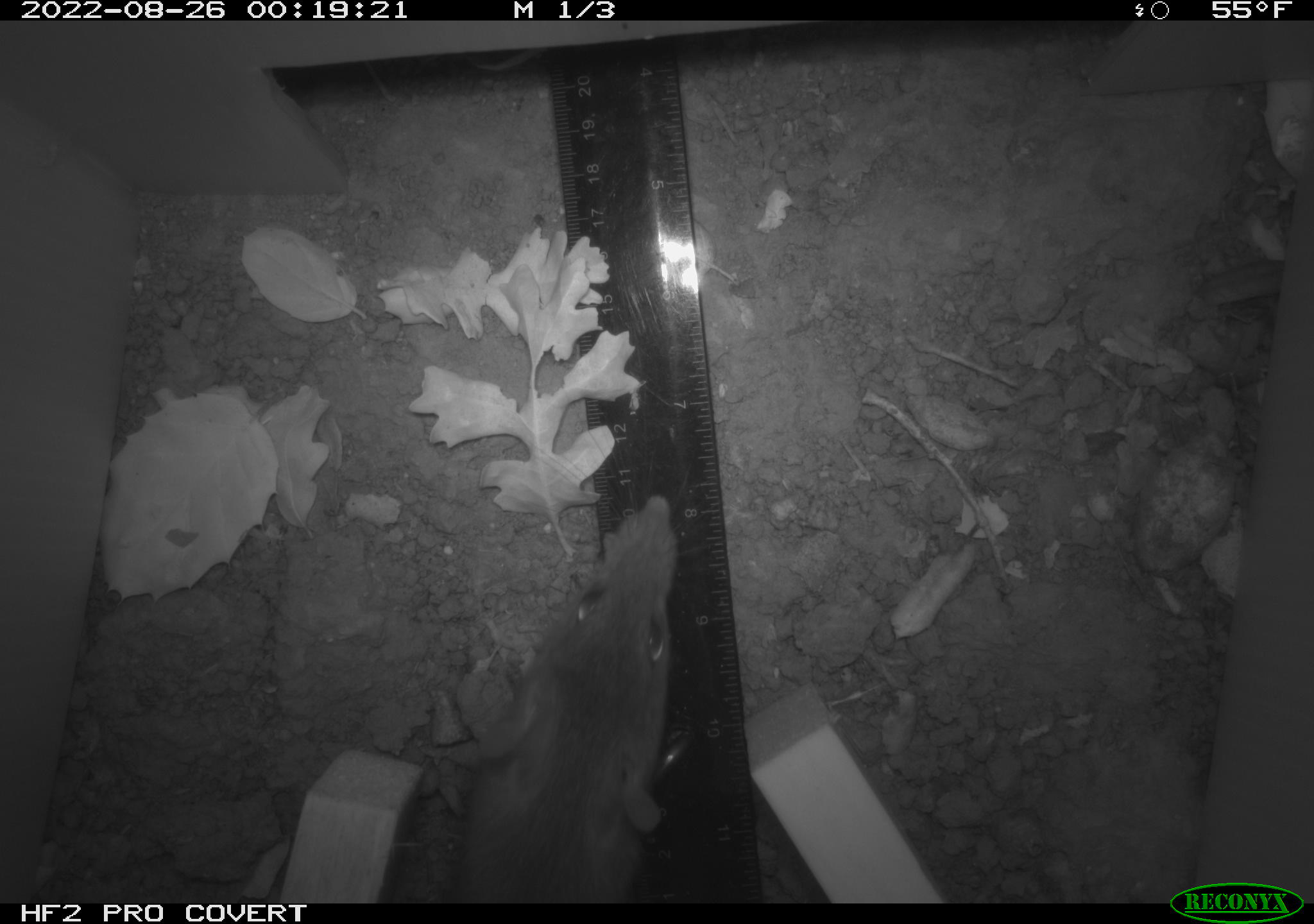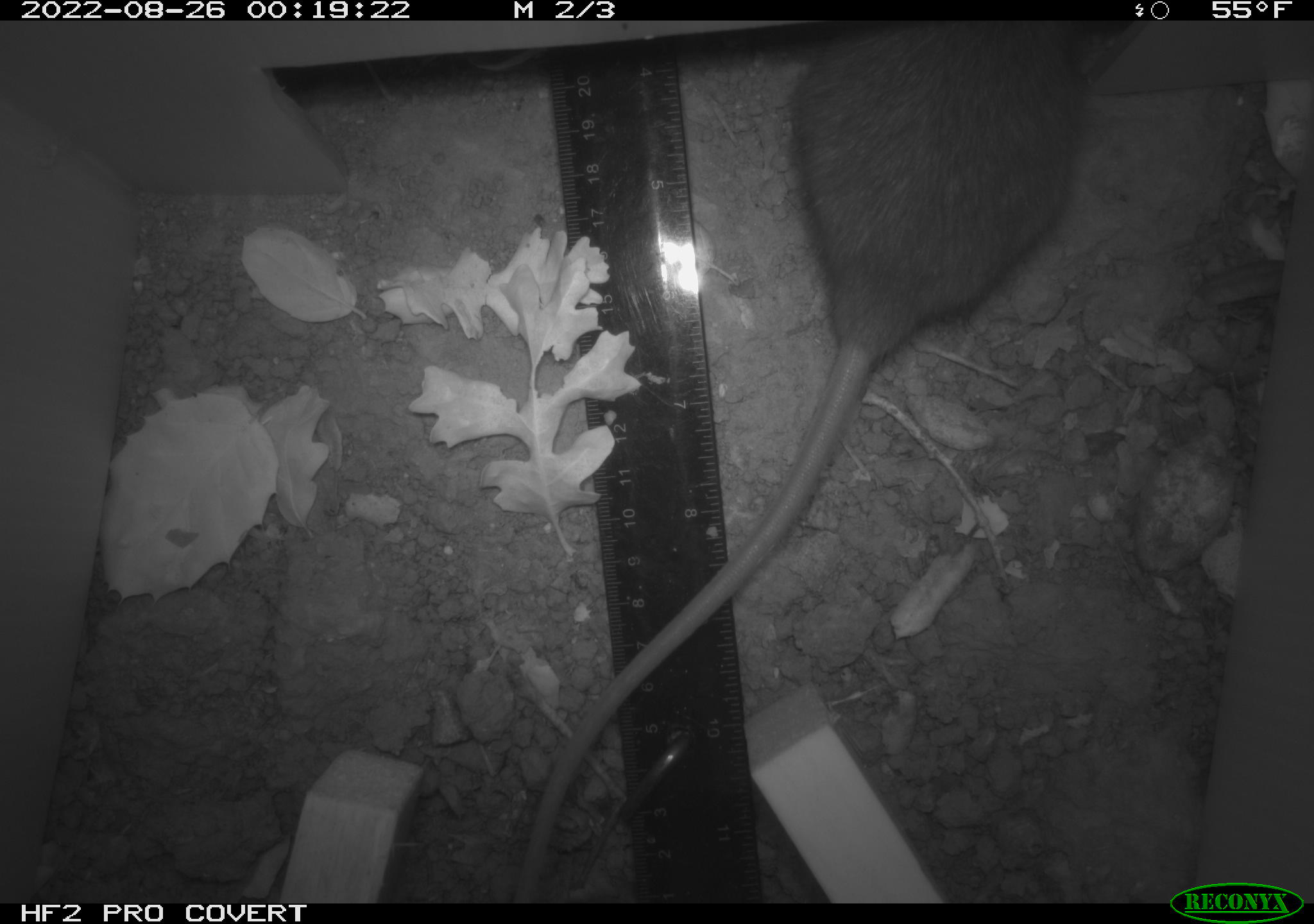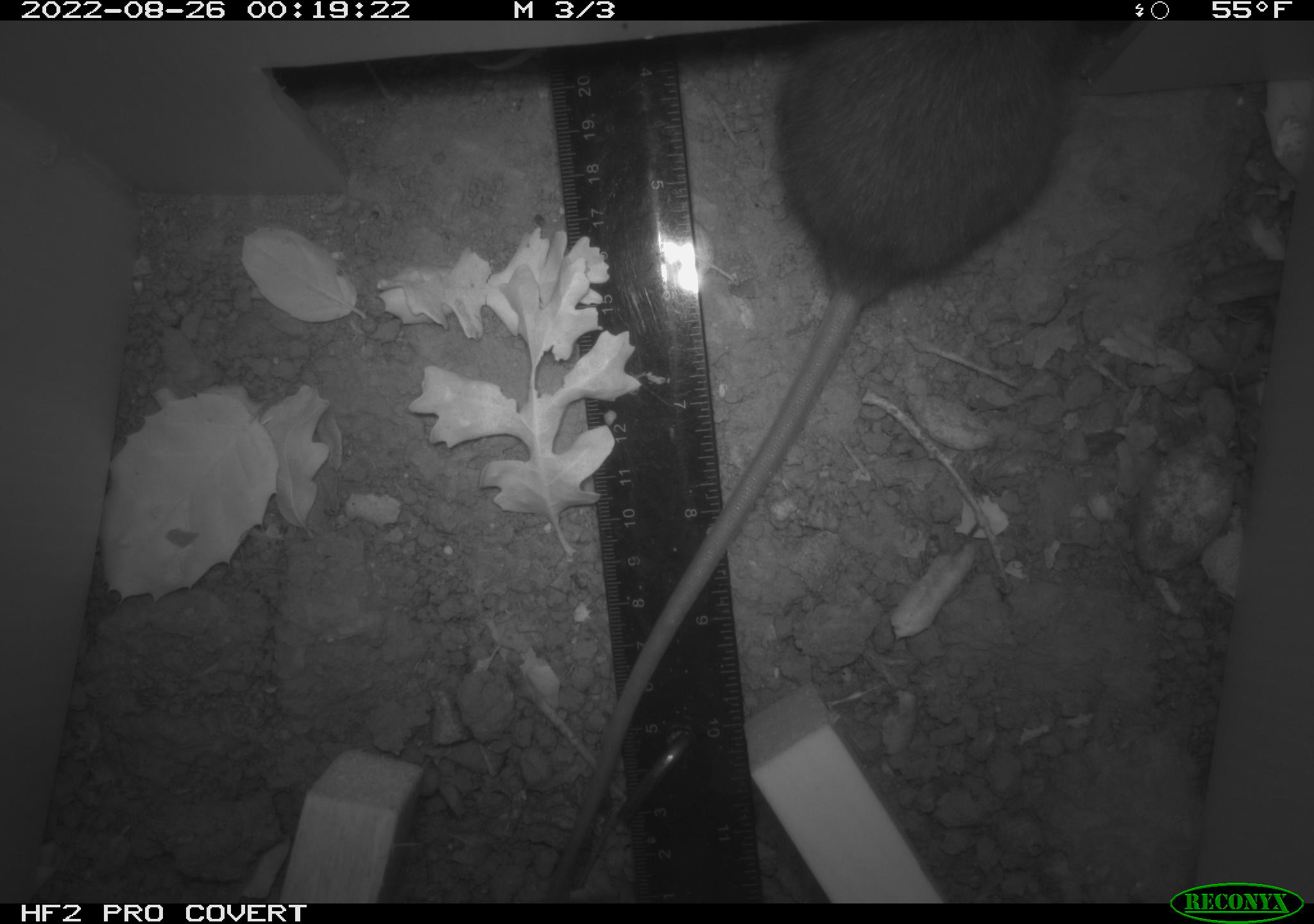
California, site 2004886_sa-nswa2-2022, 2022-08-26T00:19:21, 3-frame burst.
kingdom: Animalia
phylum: Chordata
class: Mammalia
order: Rodentia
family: Muridae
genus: Rattus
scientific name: Rattus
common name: rat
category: rattus species